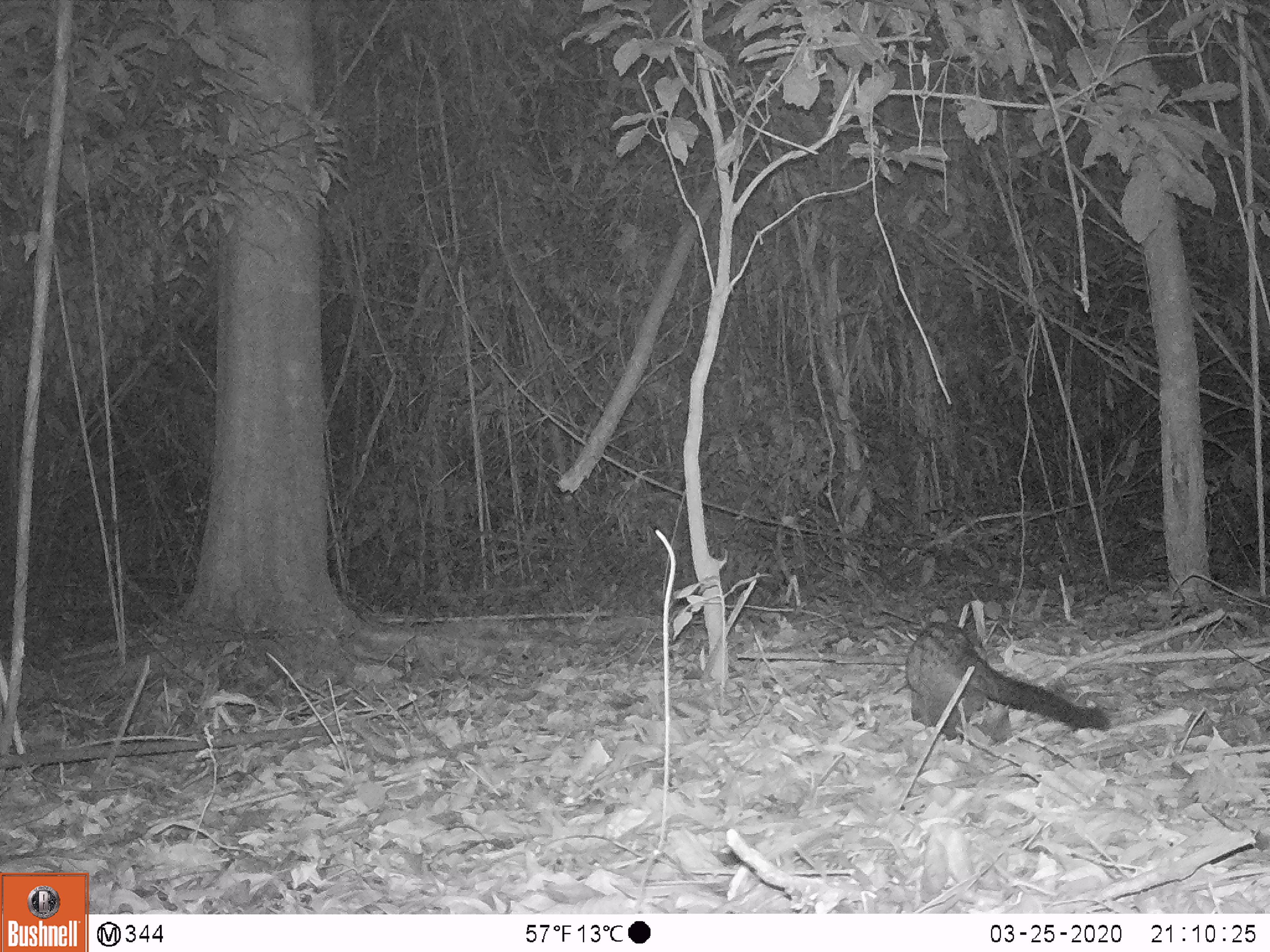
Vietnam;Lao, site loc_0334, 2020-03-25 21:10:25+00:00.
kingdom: Animalia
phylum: Chordata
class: Mammalia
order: Carnivora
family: Viverridae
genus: Paradoxurus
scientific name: Paradoxurus hermaphroditus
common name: common palm civet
Common palm civet (Paradoxurus hermaphroditus). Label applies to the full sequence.